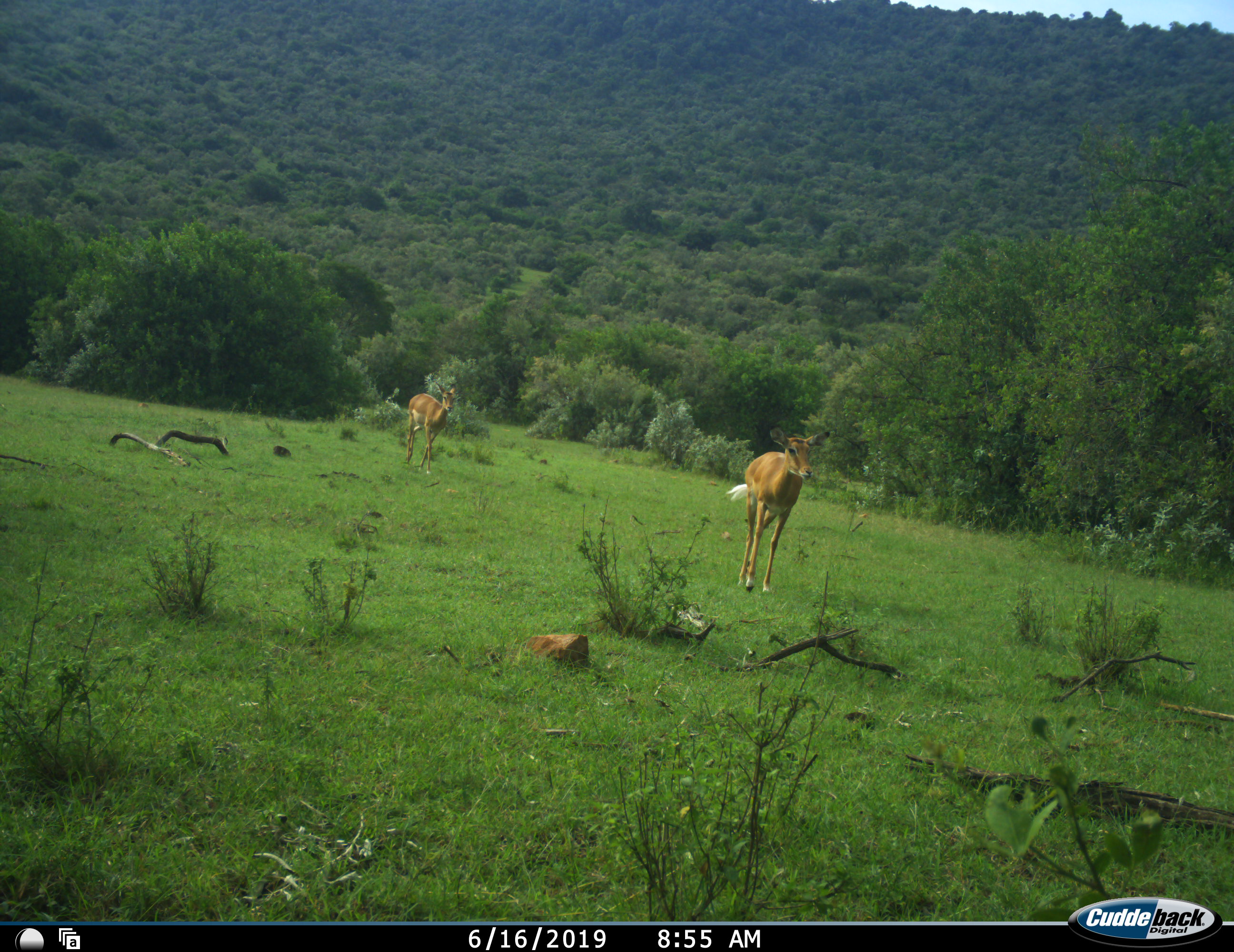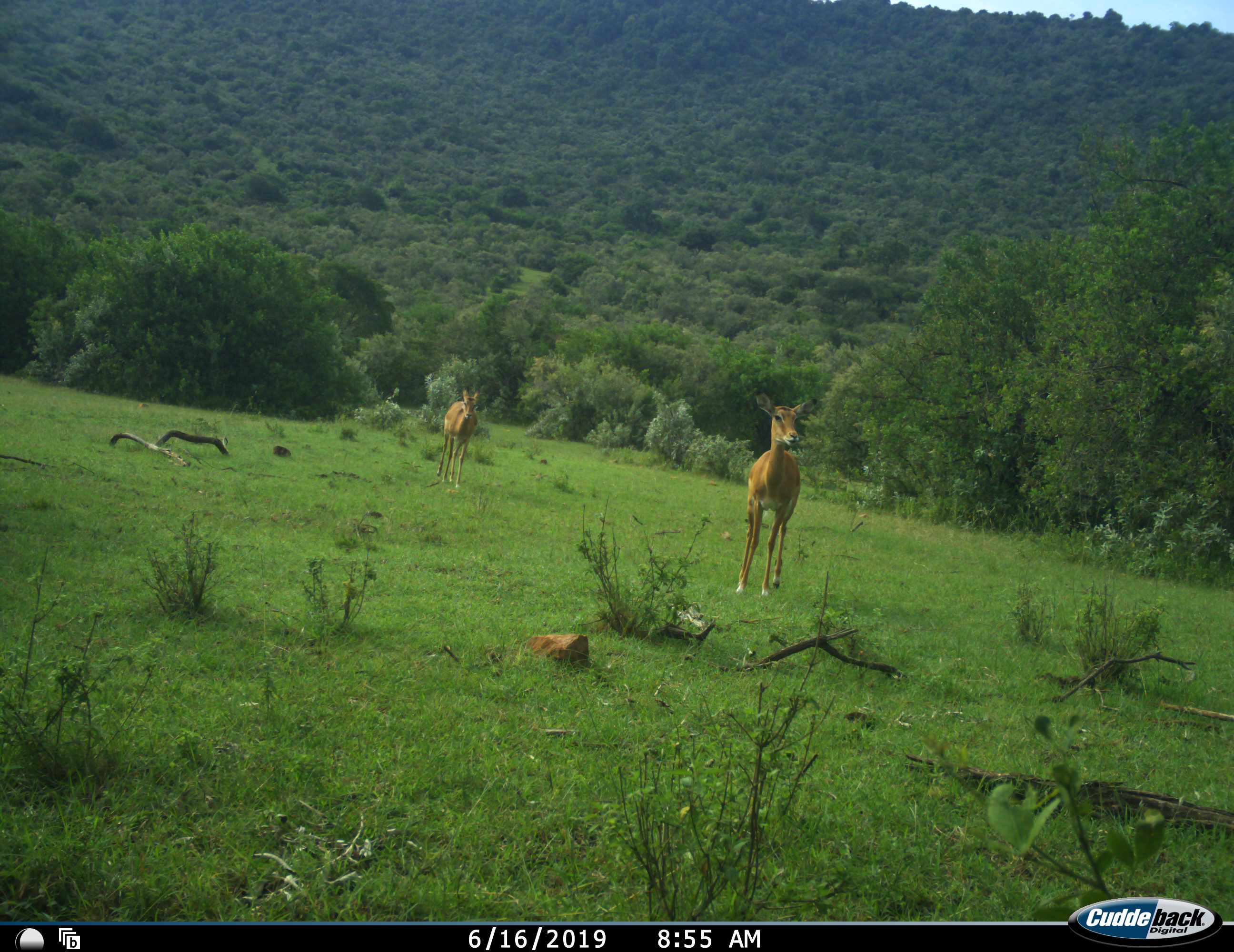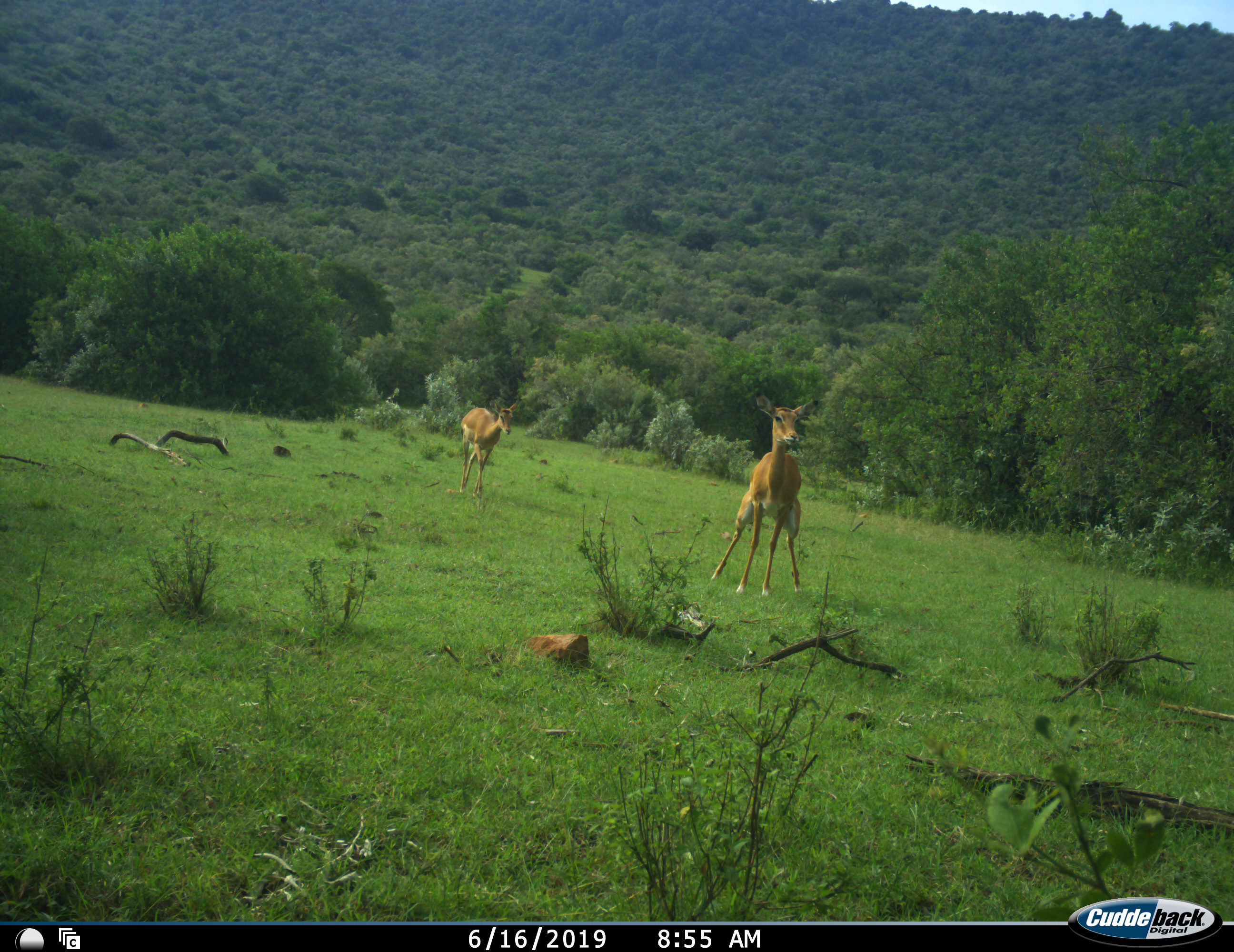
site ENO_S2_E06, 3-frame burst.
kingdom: Animalia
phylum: Chordata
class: Mammalia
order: Artiodactyla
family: Bovidae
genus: Aepyceros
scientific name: Aepyceros melampus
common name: impala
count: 2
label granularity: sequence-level